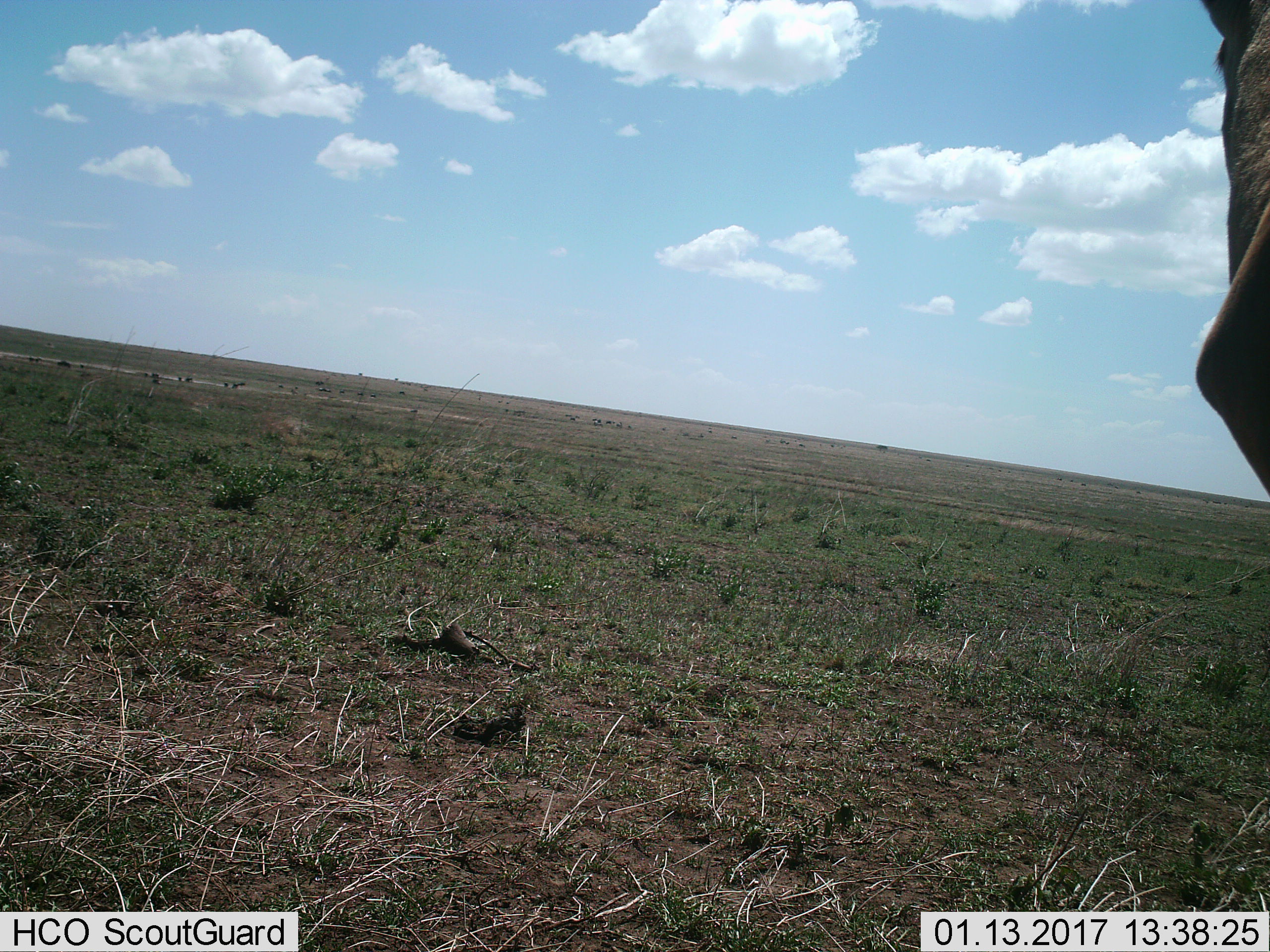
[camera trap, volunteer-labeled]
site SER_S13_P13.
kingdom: Animalia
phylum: Chordata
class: Mammalia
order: Artiodactyla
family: Bovidae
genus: Connochaetes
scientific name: Connochaetes taurinus taurinus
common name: blue wildebeest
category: wildebeestblue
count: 1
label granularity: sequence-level